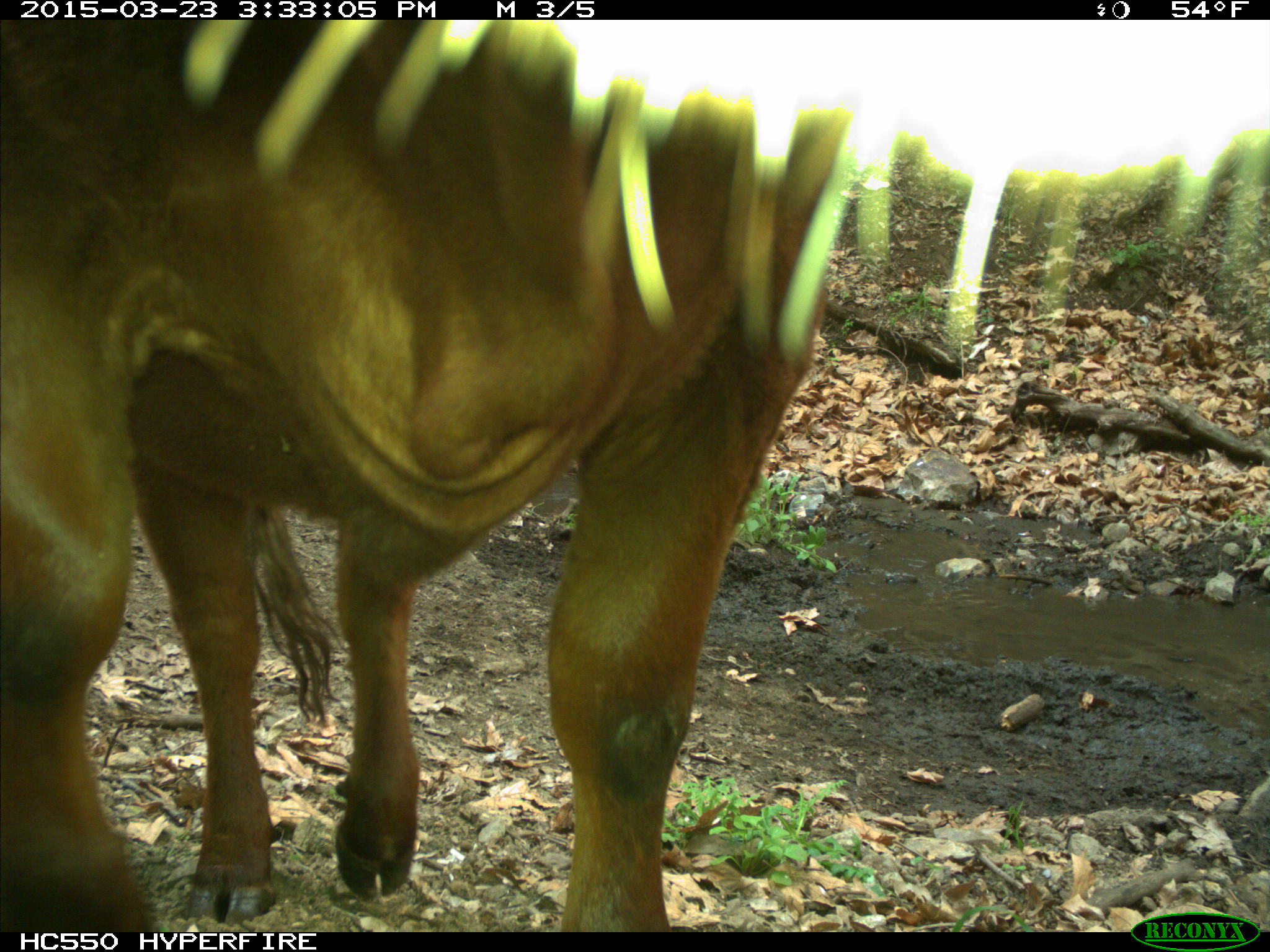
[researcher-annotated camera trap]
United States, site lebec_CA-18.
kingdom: Animalia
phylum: Chordata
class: Mammalia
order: Artiodactyla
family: Bovidae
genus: Bos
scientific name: Bos taurus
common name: domestic cow